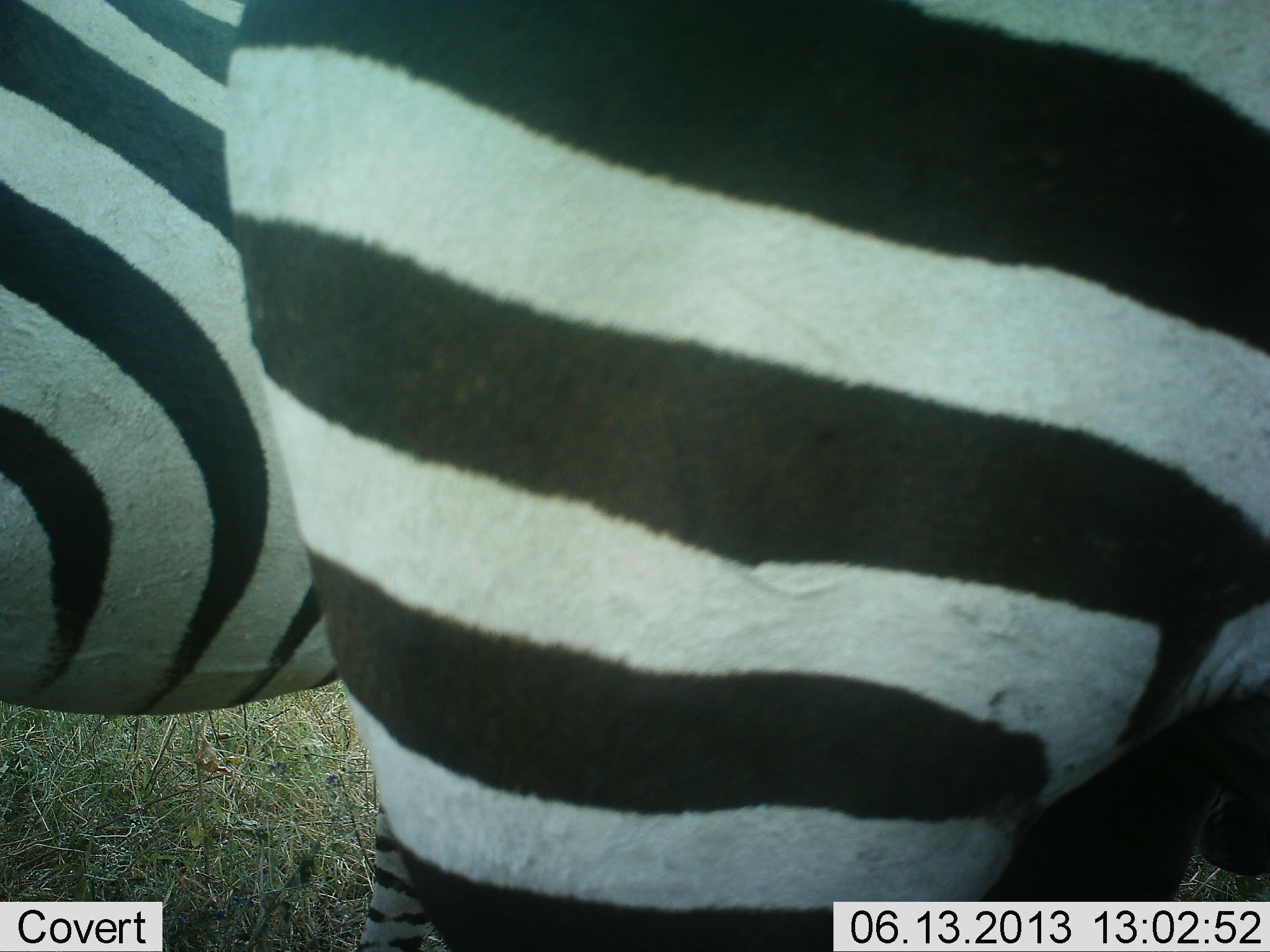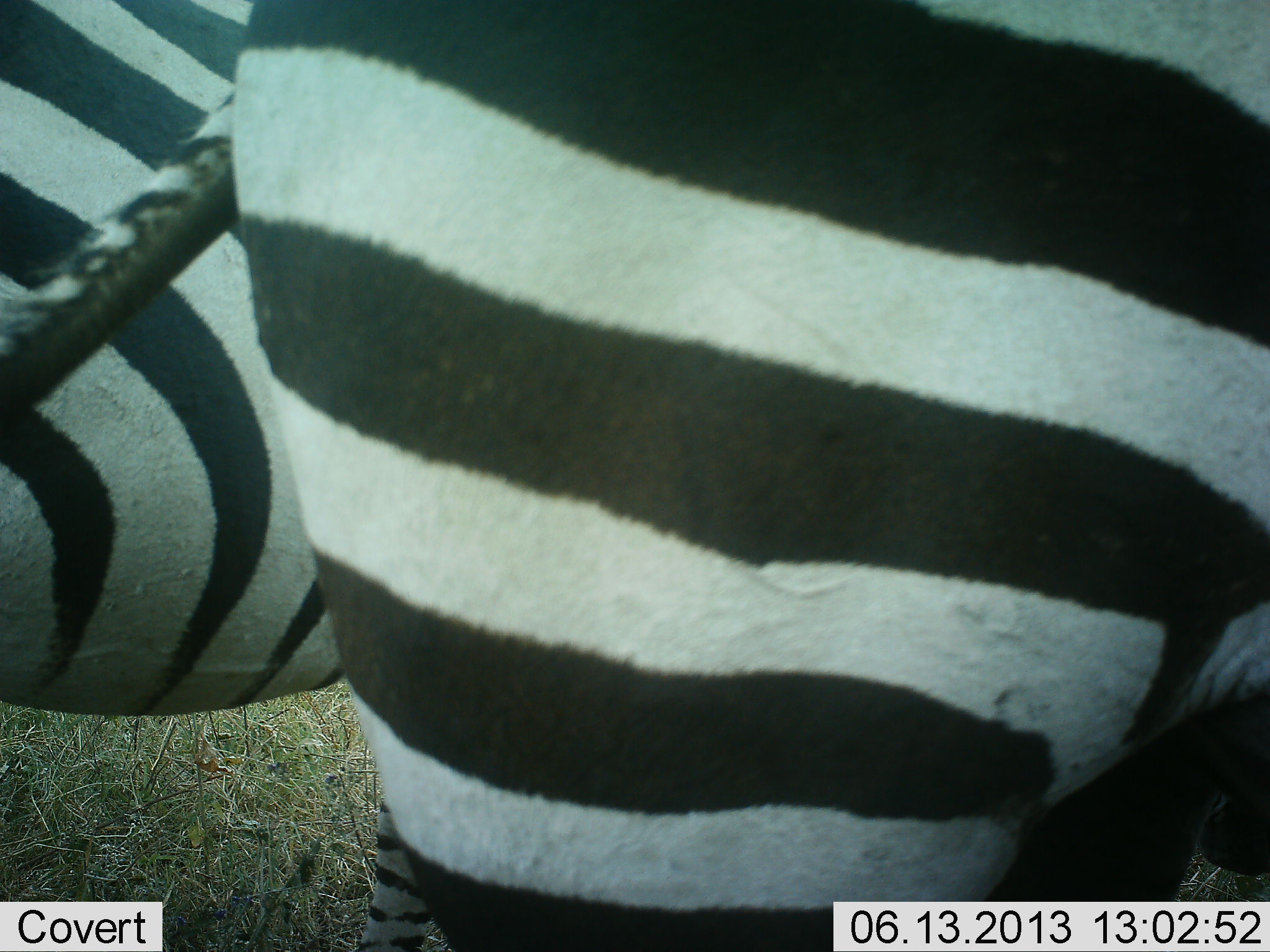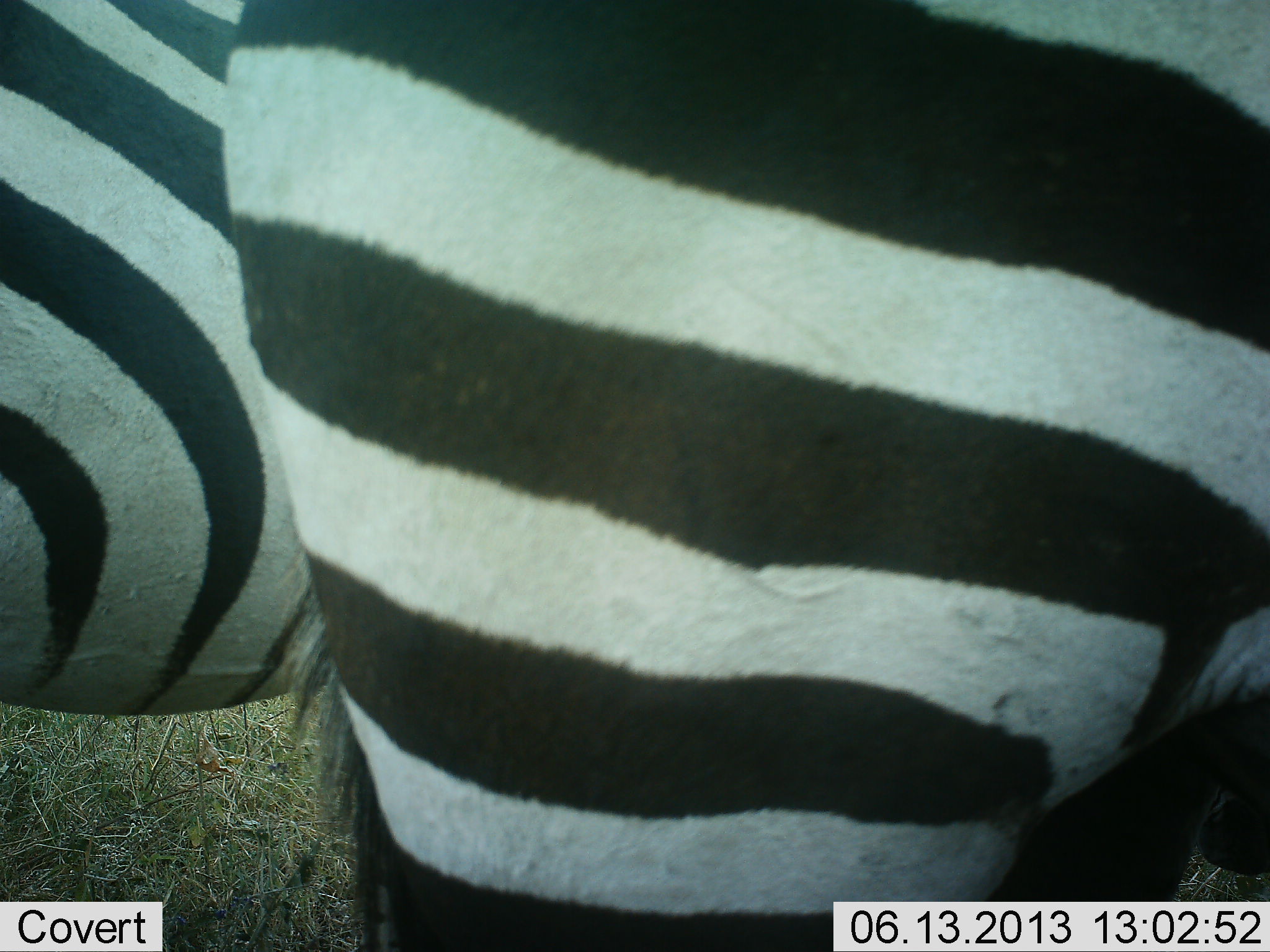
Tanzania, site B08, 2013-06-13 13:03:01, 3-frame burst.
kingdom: Animalia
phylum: Chordata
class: Mammalia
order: Perissodactyla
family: Equidae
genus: Equus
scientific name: Equus quagga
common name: plains zebra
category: zebra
Zebra (plains zebra) (Equus quagga), count 2. Behavior (volunteer vote fractions): standing 96%, resting 0%, moving 4%, interacting 0%. Young present (vote fraction): 0%. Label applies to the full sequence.